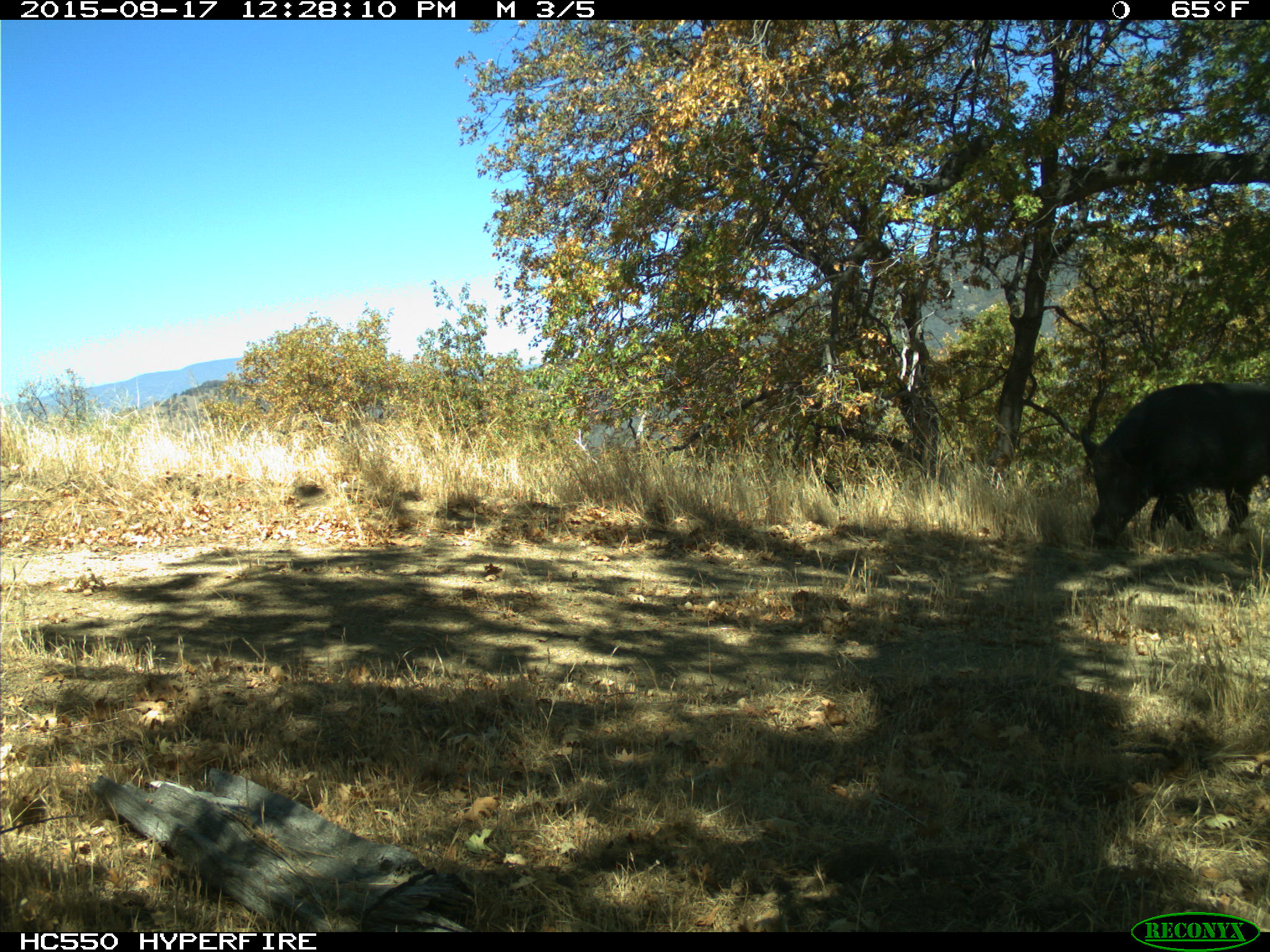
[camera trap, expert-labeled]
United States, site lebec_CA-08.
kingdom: Animalia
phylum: Chordata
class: Mammalia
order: Artiodactyla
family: Suidae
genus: Sus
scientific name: Sus scrofa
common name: wild boar